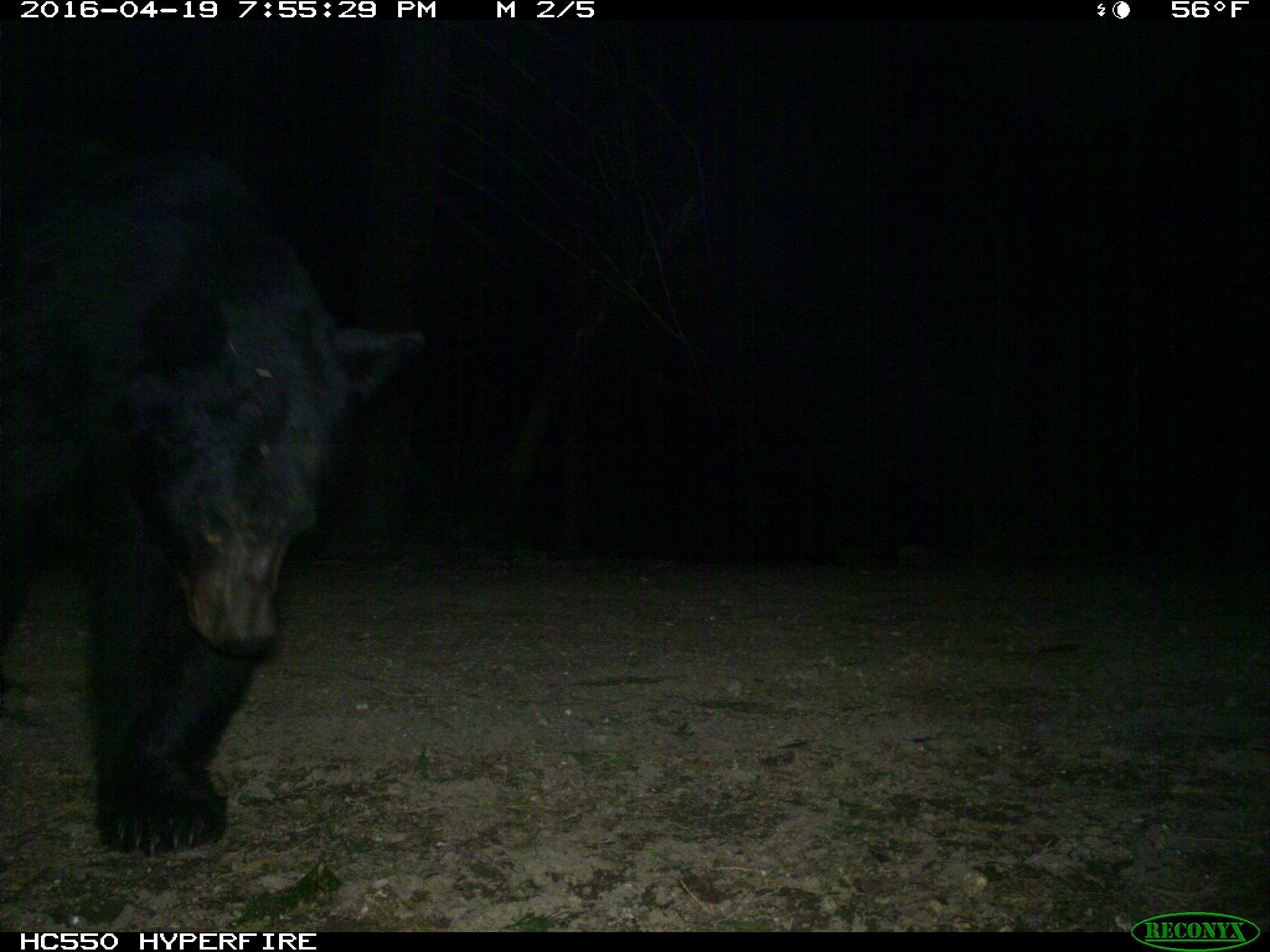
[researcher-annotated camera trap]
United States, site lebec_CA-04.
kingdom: Animalia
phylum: Chordata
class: Mammalia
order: Carnivora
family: Ursidae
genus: Ursus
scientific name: Ursus americanus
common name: american black bear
Ursus americanus (american black bear).